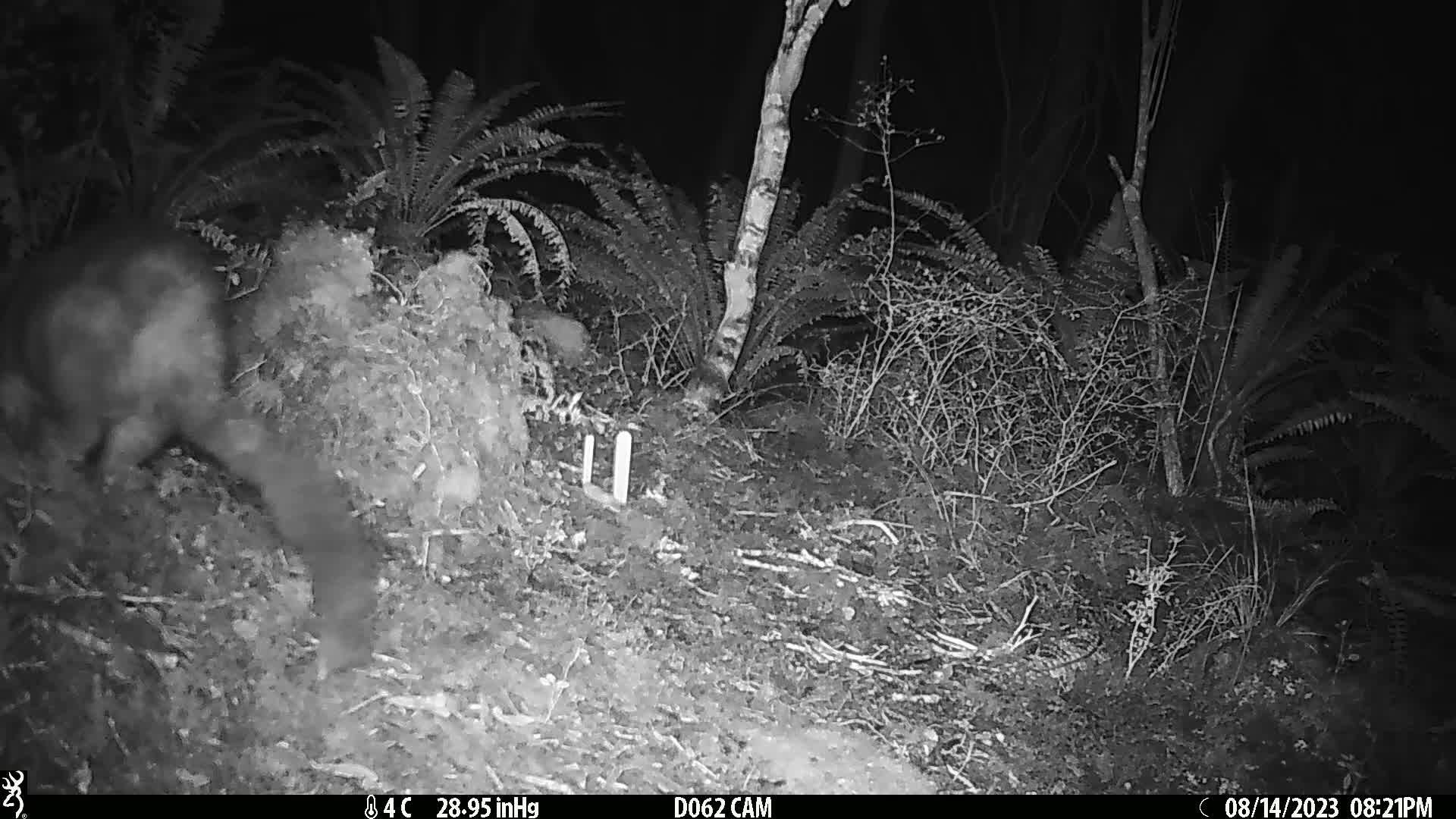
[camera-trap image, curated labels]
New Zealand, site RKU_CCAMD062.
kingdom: Animalia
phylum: Chordata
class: Mammalia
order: Diprotodontia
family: Phalangeridae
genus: Trichosurus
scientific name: Trichosurus vulpecula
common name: common brushtail possum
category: possum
Possum (common brushtail possum) (Trichosurus vulpecula).